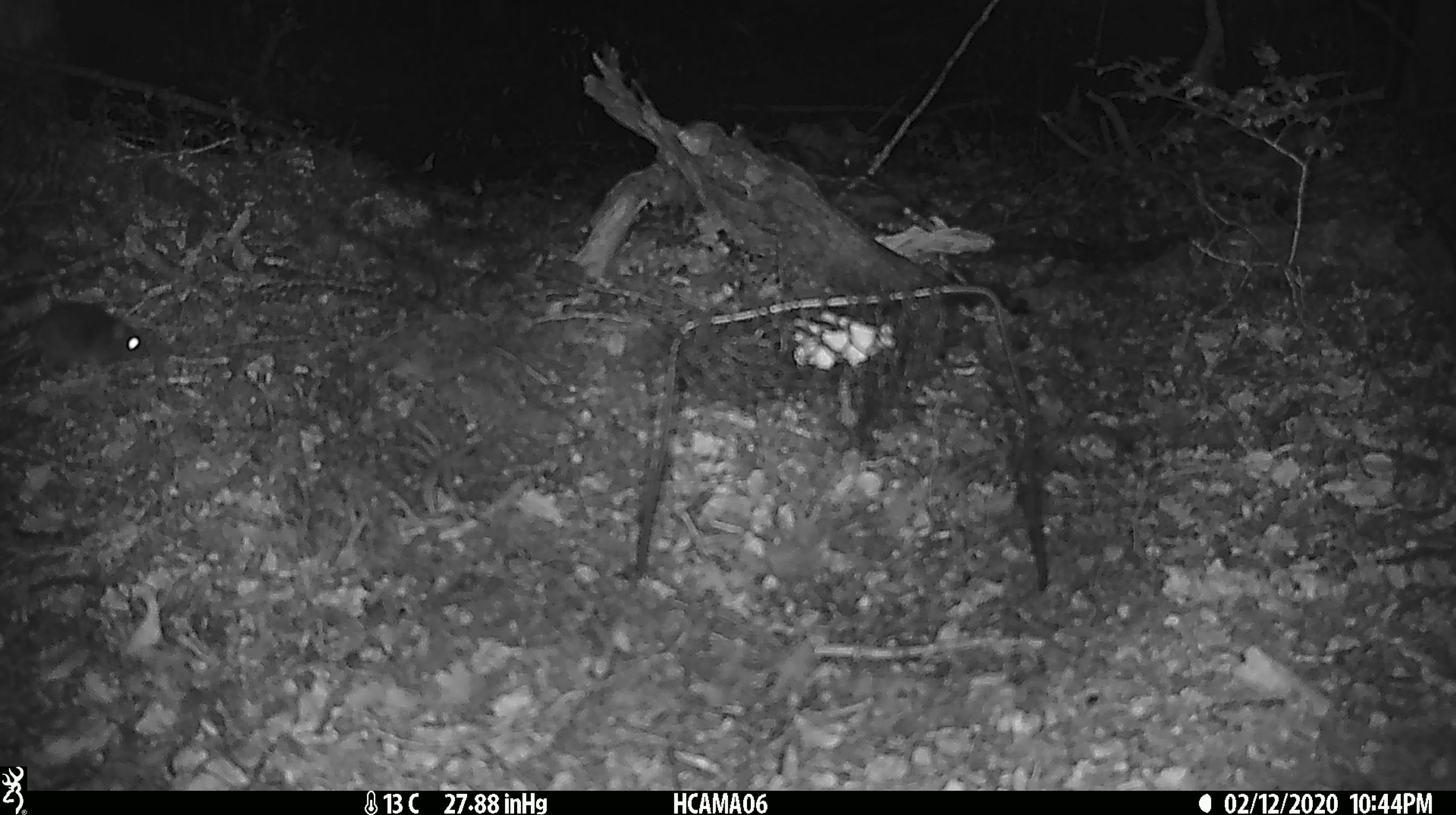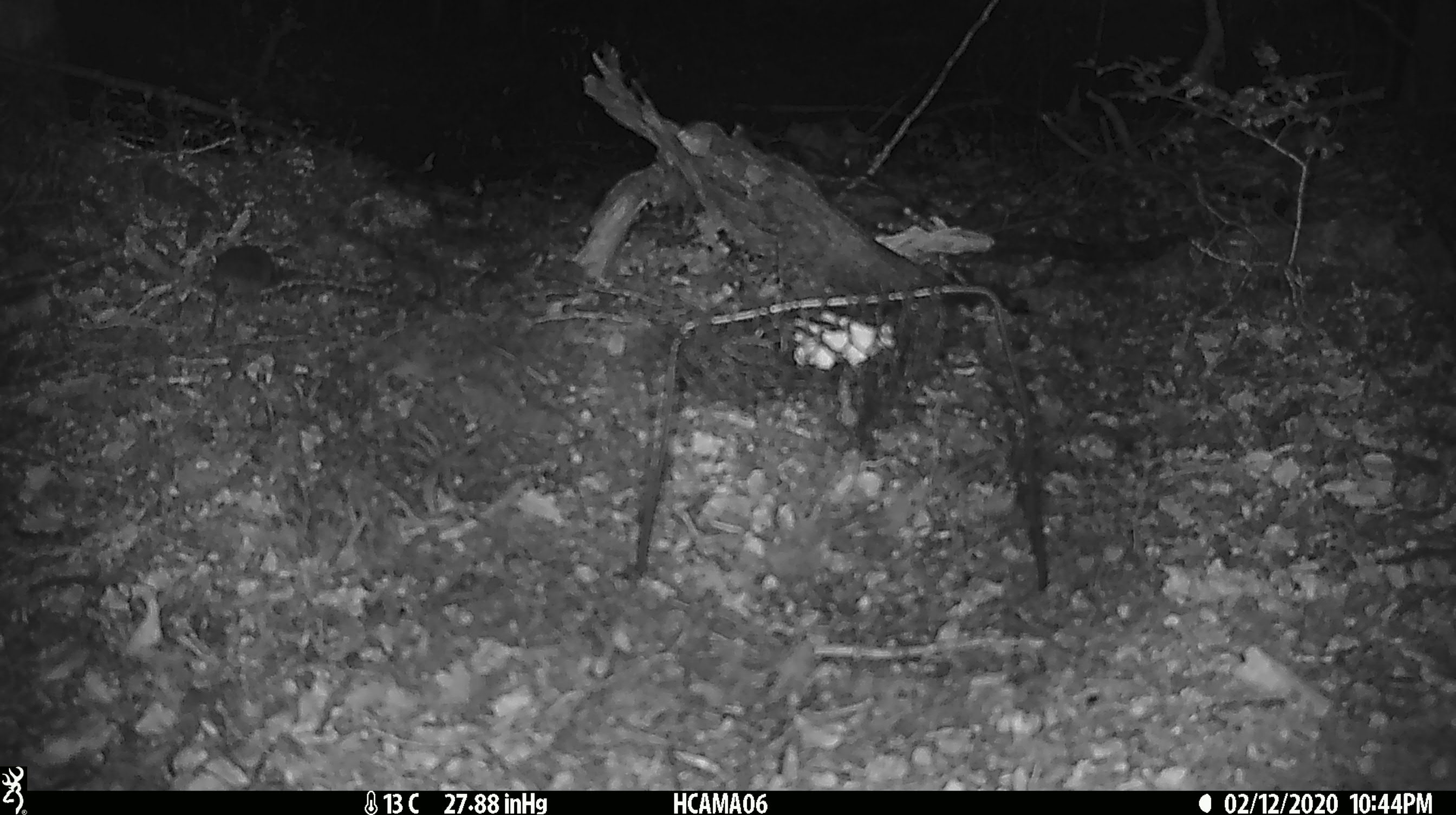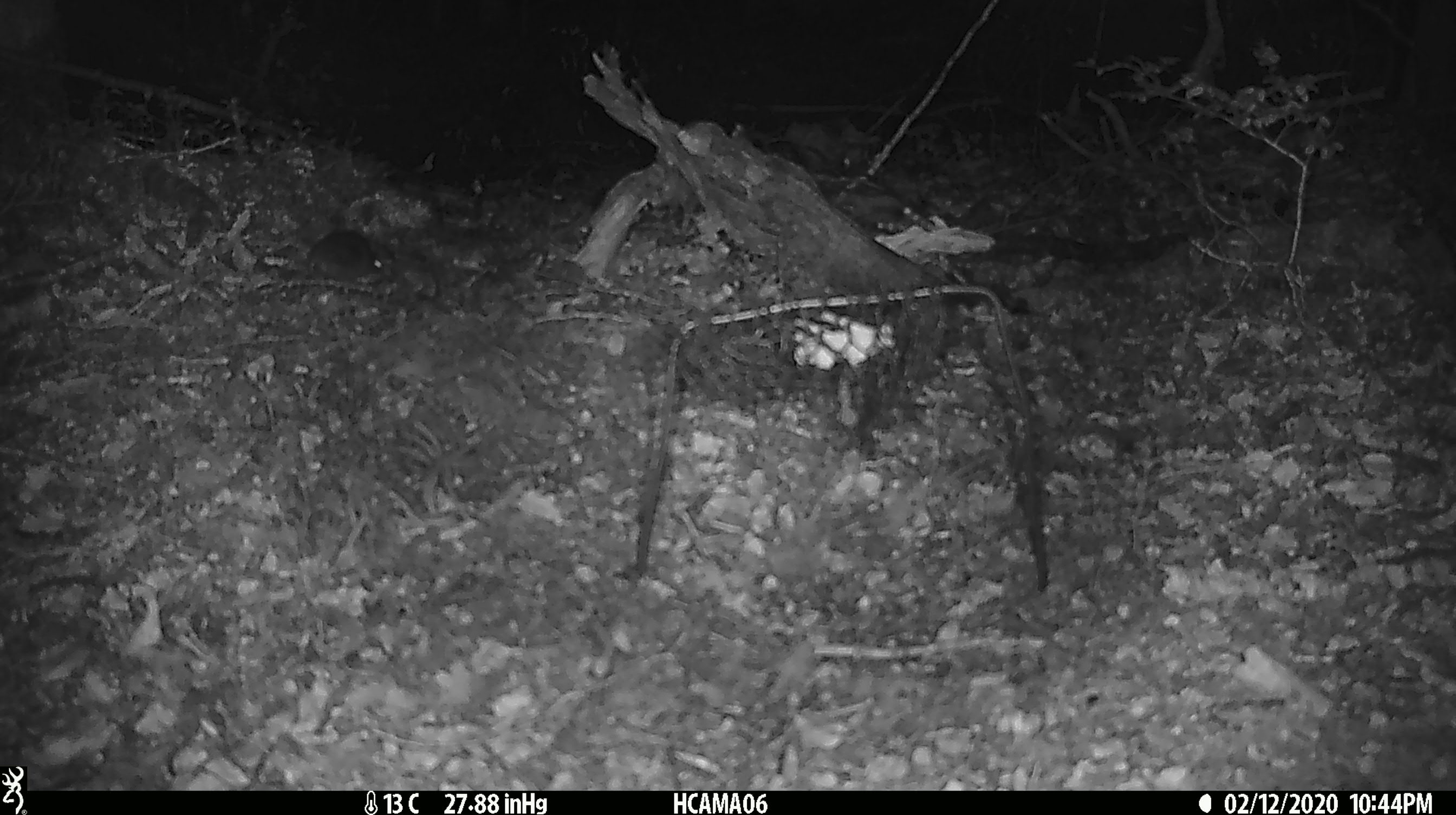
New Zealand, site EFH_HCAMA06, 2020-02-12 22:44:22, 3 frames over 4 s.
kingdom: Animalia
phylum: Chordata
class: Mammalia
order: Rodentia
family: Muridae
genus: Mus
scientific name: Mus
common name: mouse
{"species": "mouse (Mus)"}